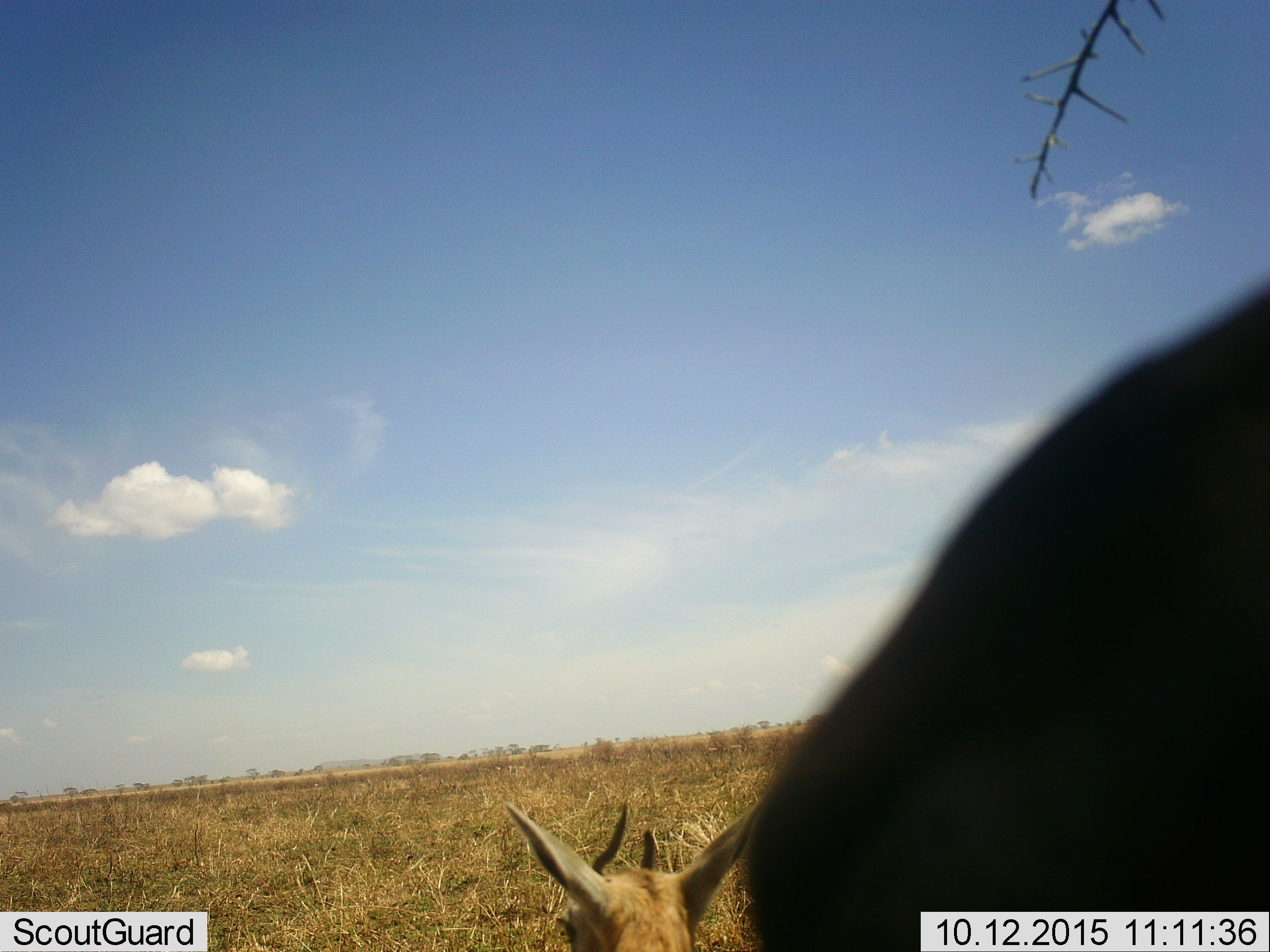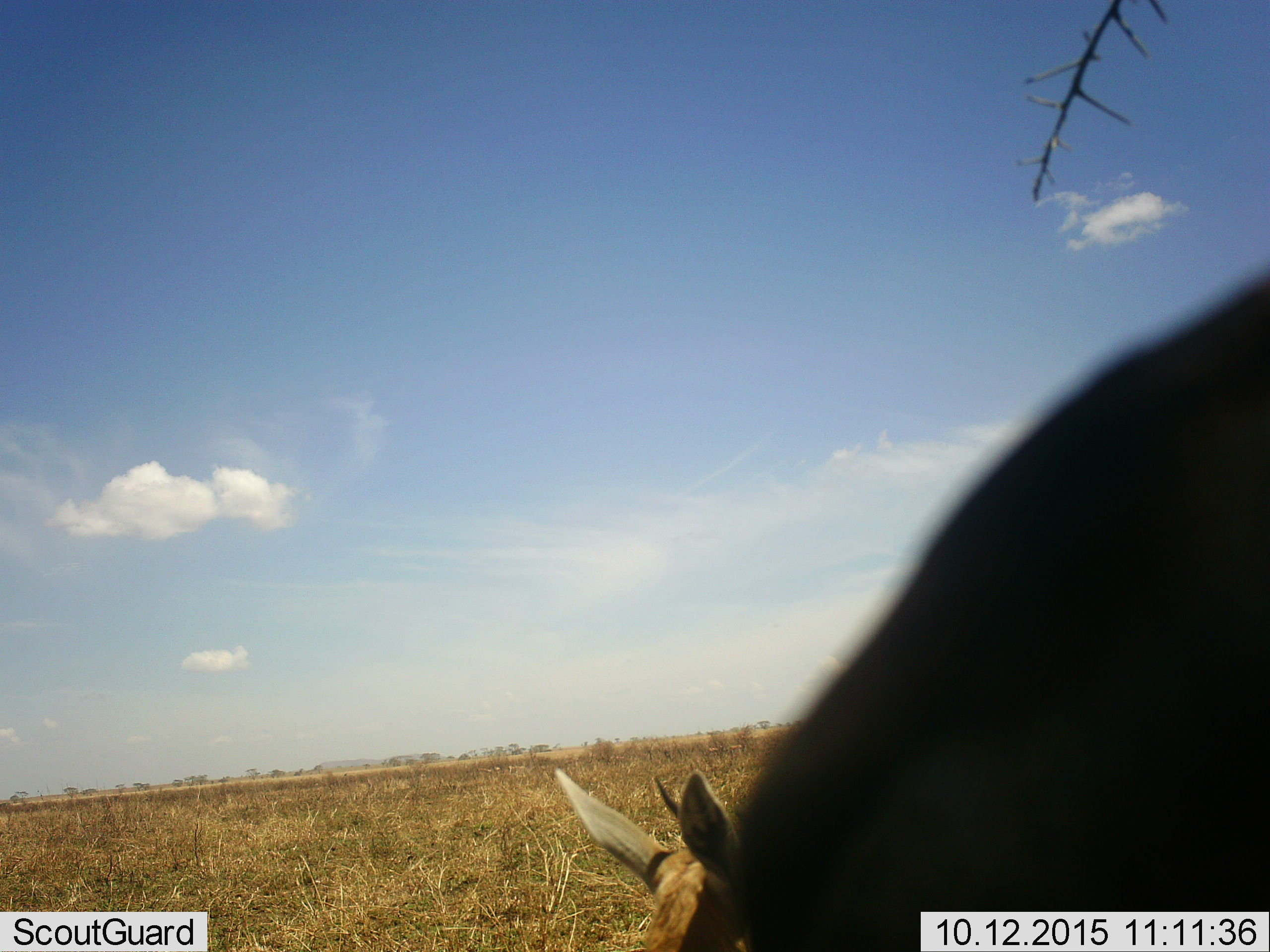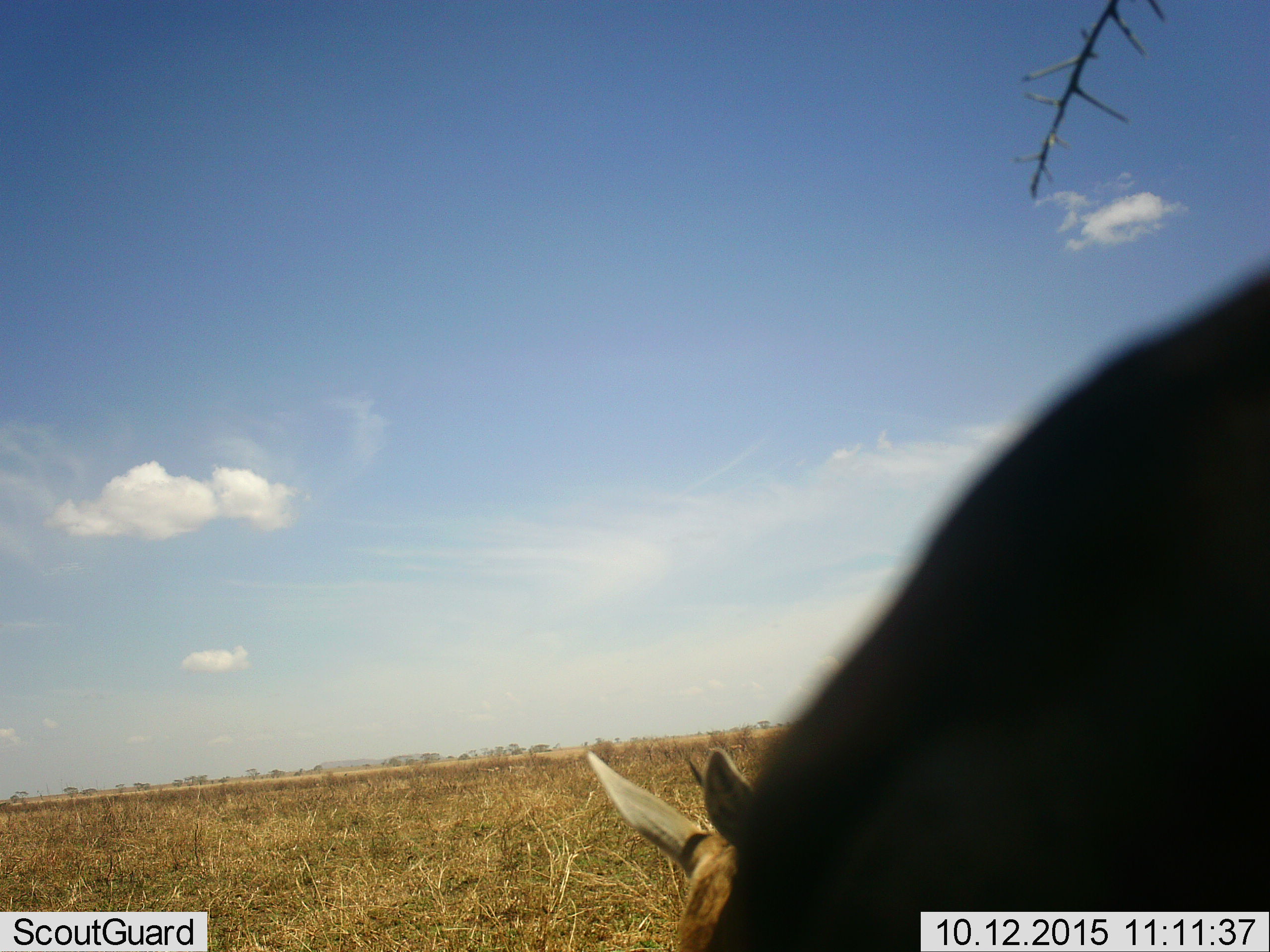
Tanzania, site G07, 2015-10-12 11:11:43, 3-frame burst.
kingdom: Animalia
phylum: Chordata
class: Mammalia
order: Artiodactyla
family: Bovidae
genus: Eudorcas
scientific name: Eudorcas thomsonii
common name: thomson's gazelle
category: gazellethomsons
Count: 2.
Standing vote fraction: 100%.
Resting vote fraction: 10%.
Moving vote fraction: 20%.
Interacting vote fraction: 0%.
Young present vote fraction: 0%.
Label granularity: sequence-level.